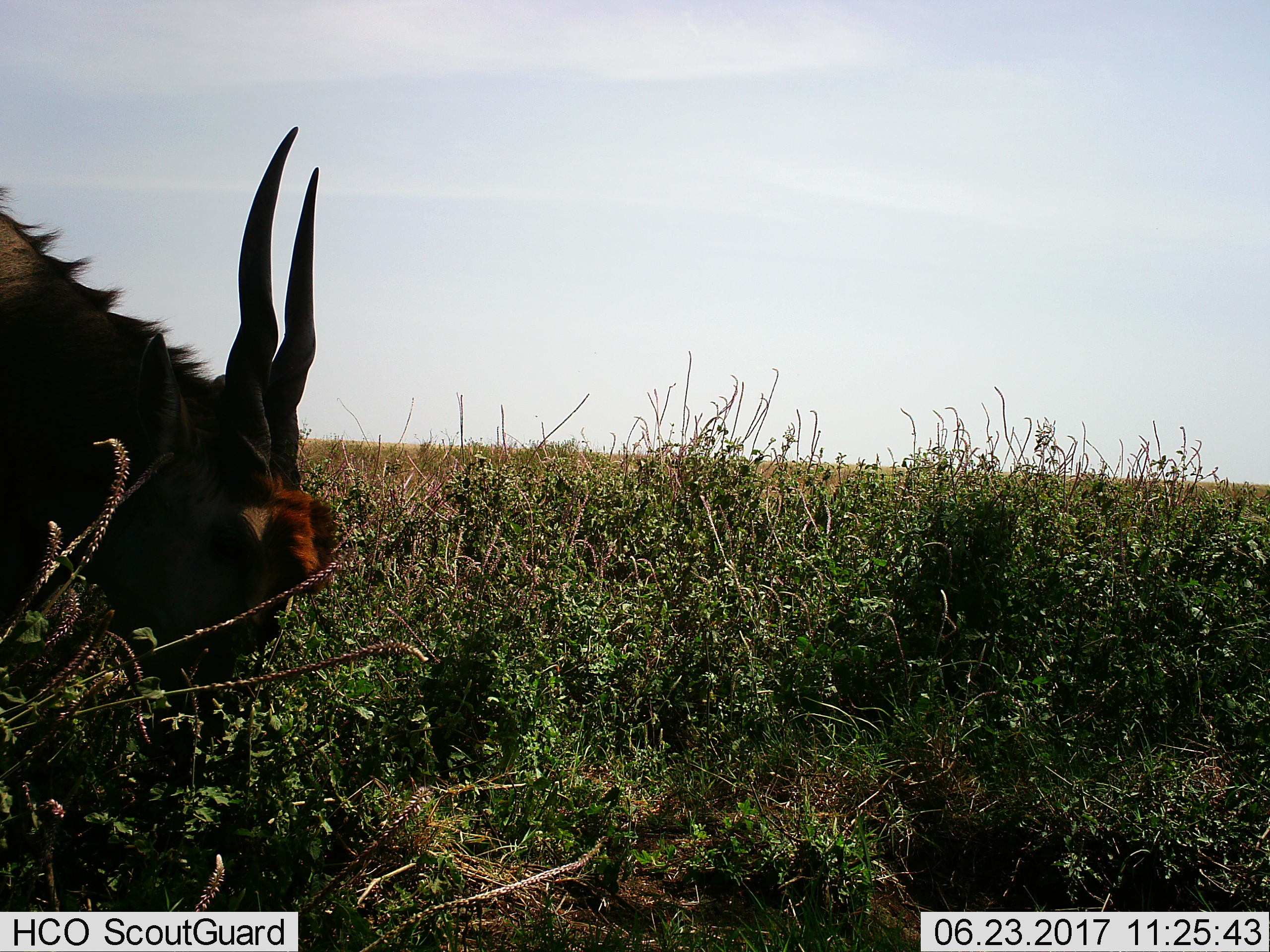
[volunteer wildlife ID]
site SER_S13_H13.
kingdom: Animalia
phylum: Chordata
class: Mammalia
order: Artiodactyla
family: Bovidae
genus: Tragelaphus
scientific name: Tragelaphus oryx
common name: eland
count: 1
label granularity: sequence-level